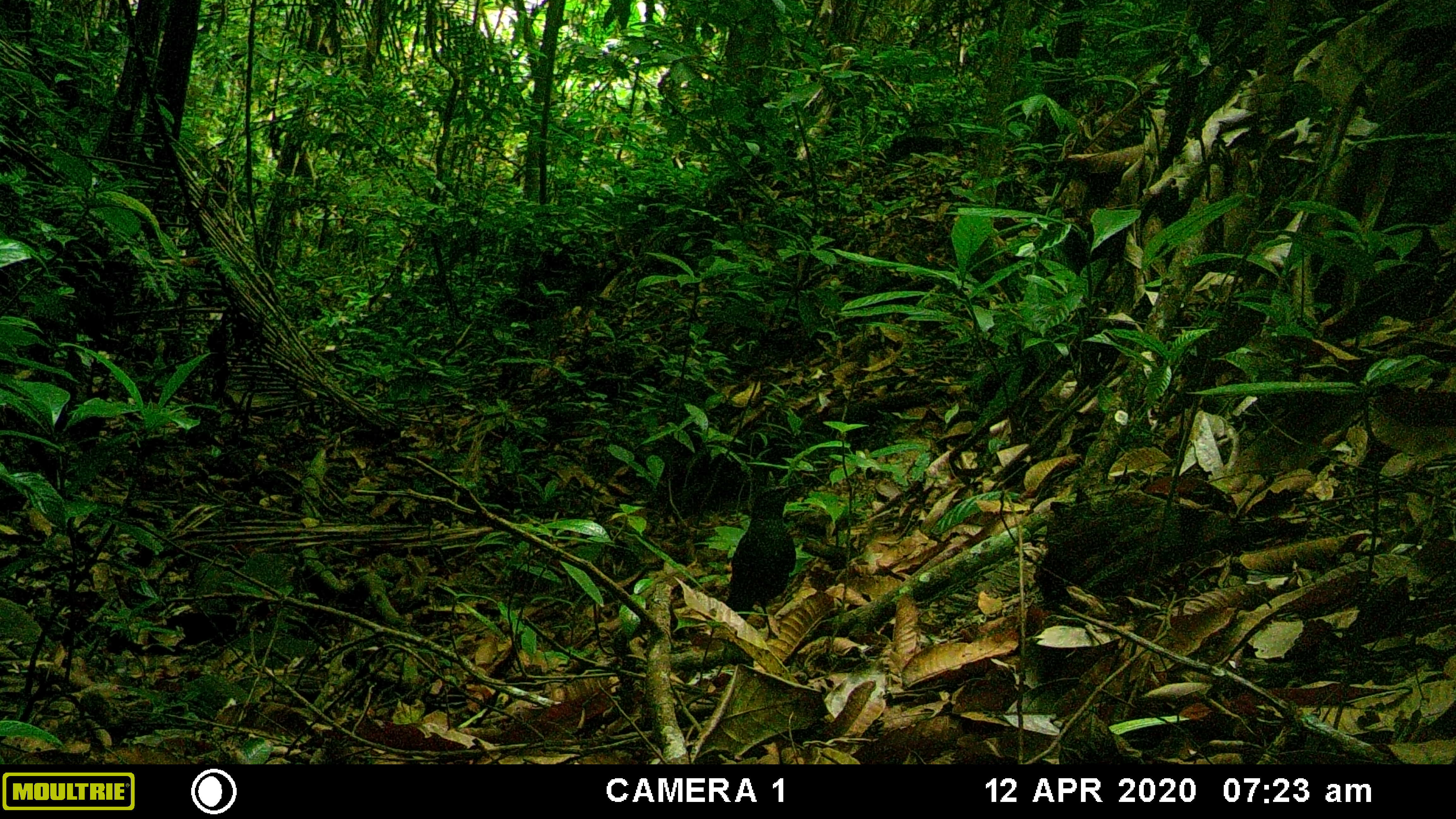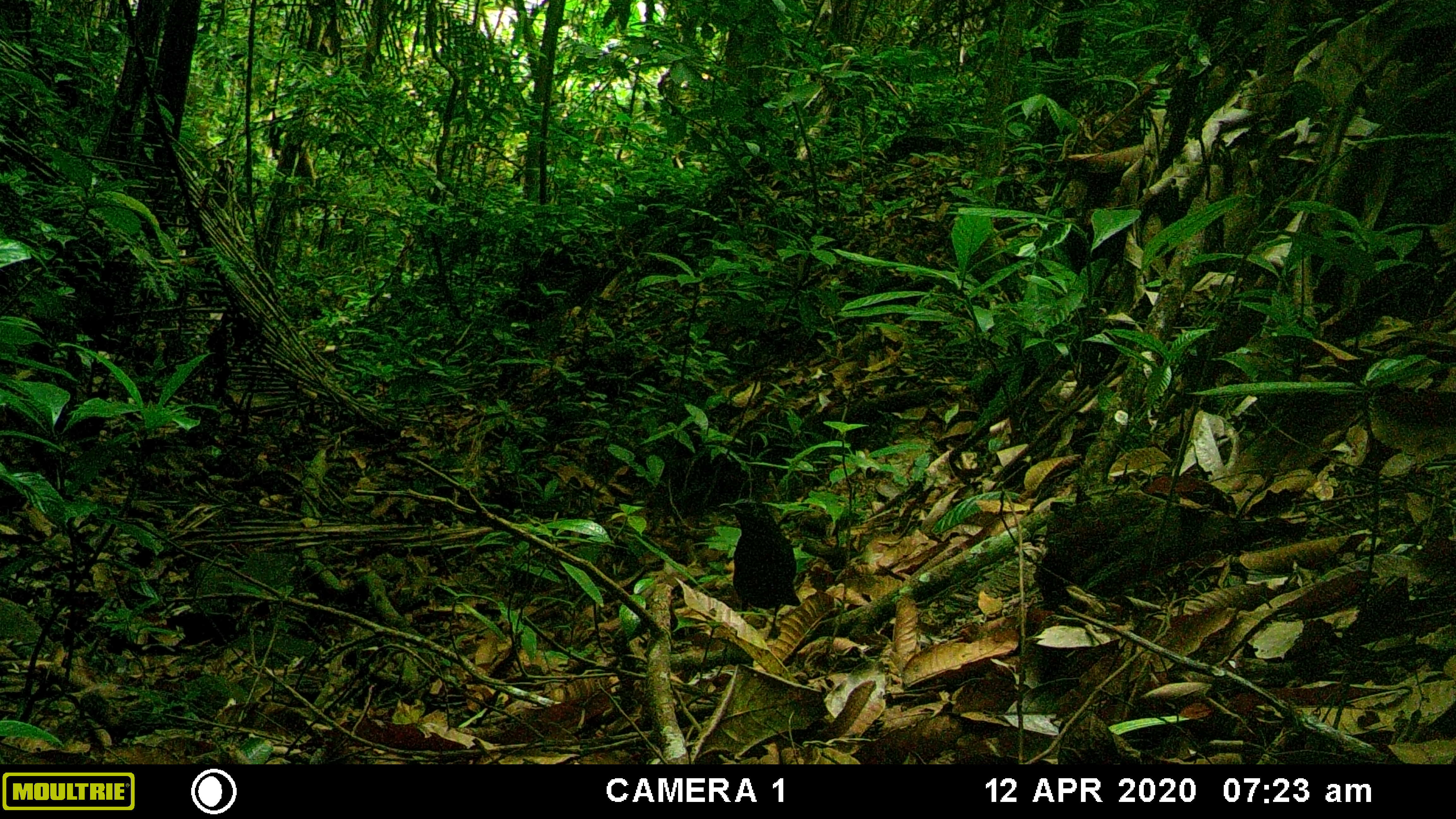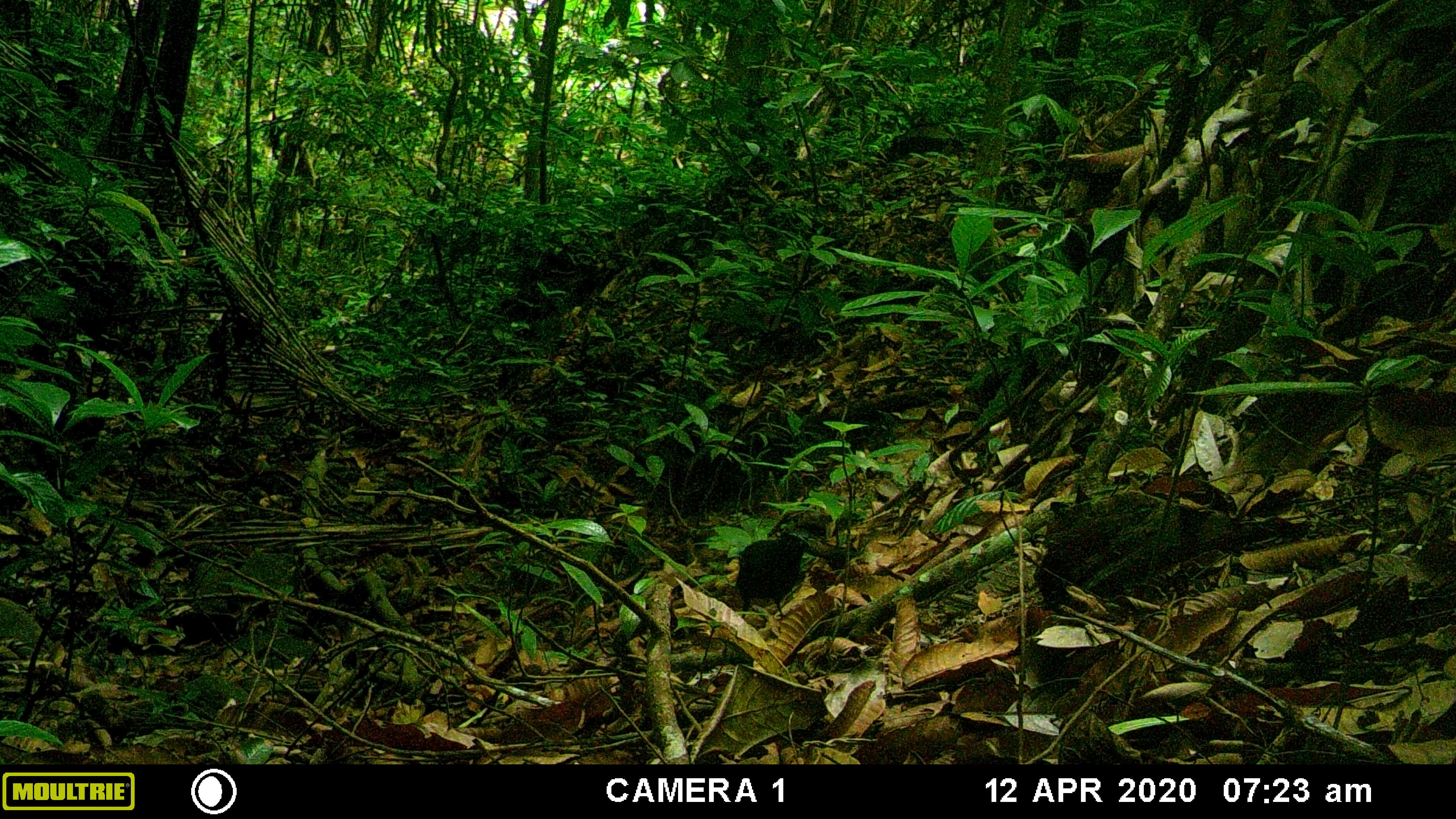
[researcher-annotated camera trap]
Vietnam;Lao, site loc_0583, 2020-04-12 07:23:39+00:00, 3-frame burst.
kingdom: Animalia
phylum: Chordata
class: Aves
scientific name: Aves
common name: bird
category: unidentified bird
Unidentified bird (bird) (Aves). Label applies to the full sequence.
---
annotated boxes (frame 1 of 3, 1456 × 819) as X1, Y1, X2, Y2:
unidentified bird: 726, 482, 804, 641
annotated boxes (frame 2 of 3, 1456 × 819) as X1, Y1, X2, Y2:
unidentified bird: 717, 496, 802, 630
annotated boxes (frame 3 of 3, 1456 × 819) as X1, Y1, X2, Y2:
unidentified bird: 735, 532, 809, 619